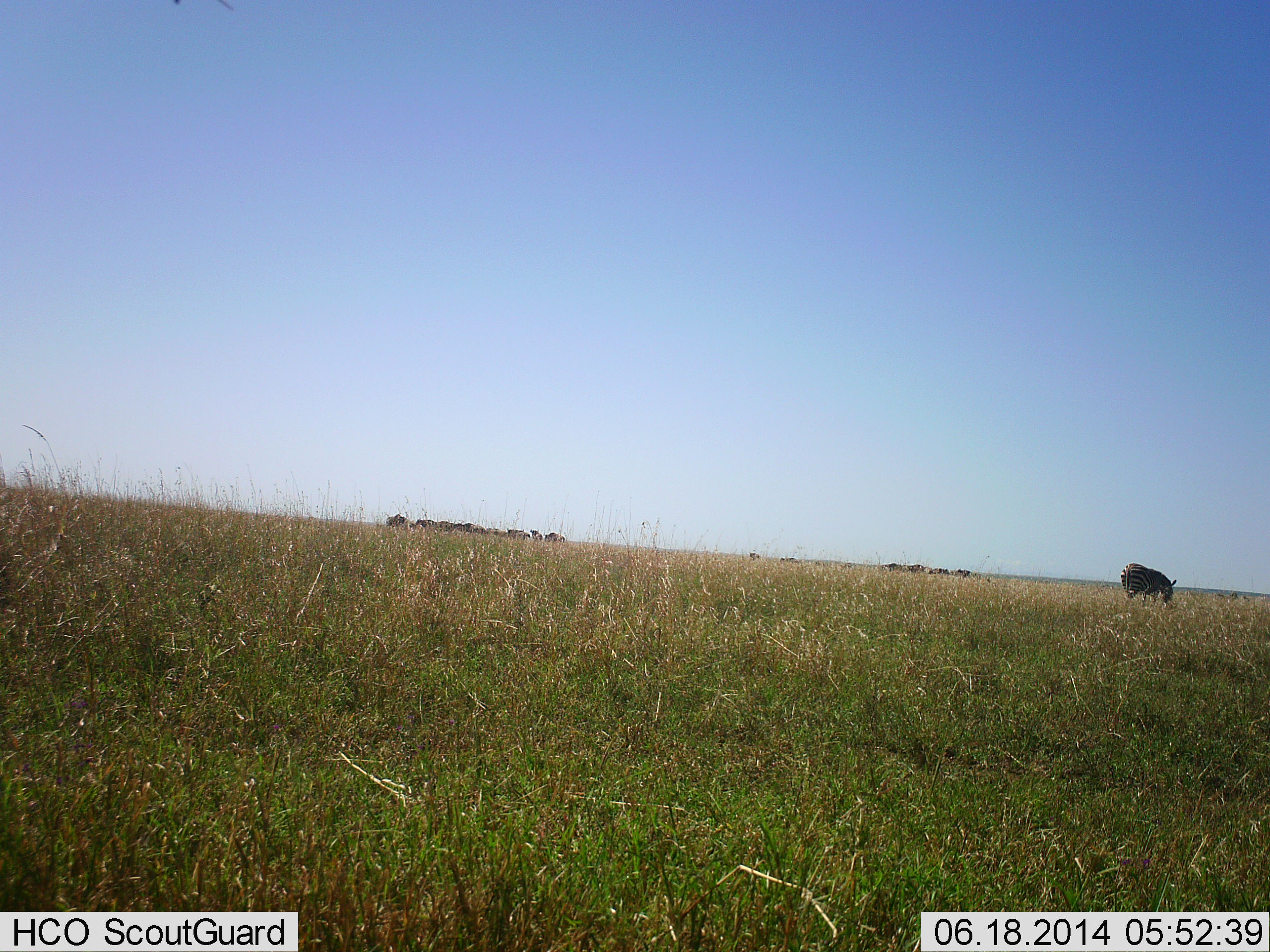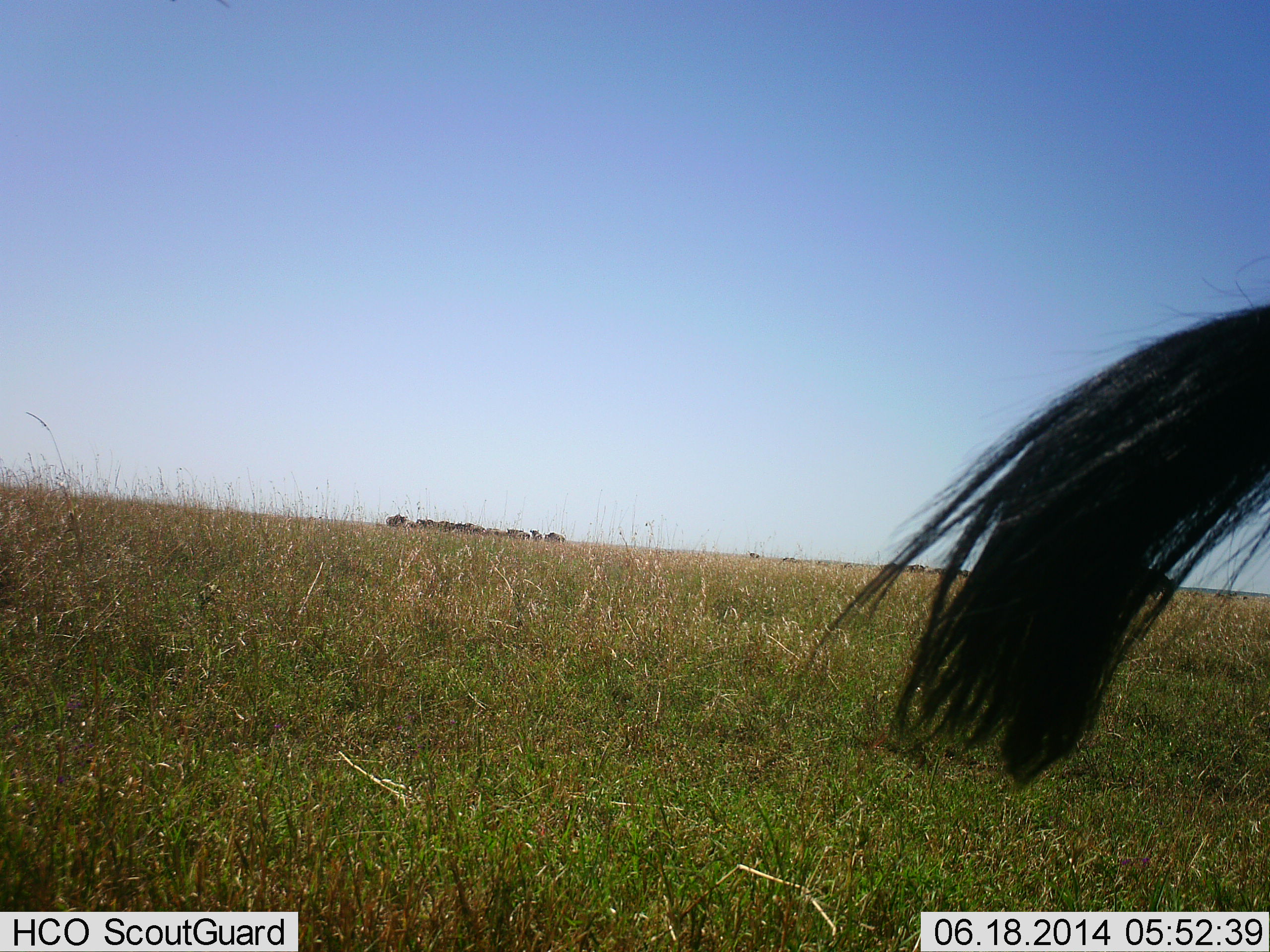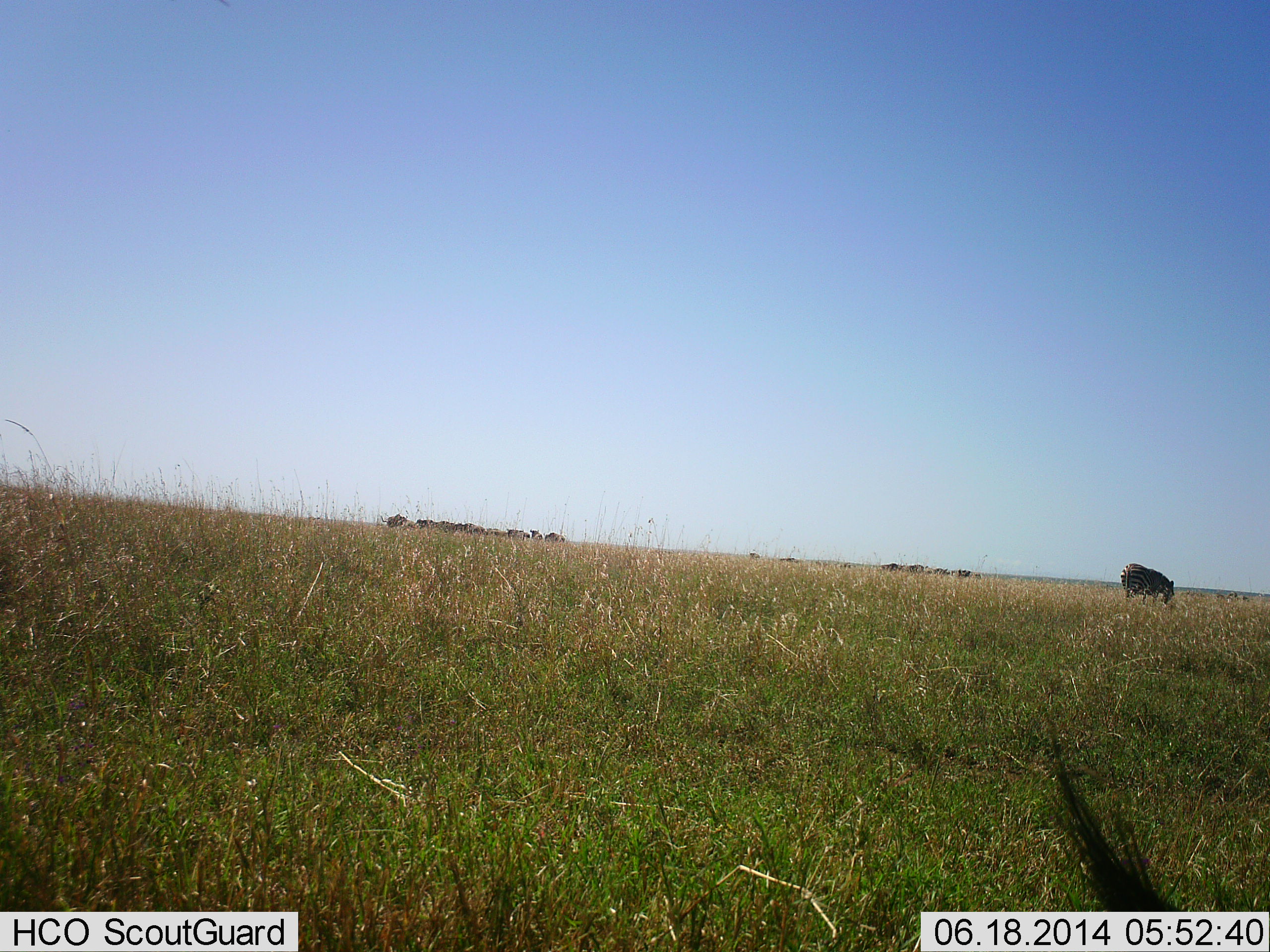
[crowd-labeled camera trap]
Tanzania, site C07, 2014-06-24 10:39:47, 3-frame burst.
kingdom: Animalia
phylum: Chordata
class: Mammalia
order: Perissodactyla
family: Equidae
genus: Equus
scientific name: Equus quagga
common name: plains zebra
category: zebra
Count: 2.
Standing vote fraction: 75%.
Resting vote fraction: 0%.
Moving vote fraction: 12%.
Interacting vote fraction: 0%.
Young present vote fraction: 0%.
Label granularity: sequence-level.